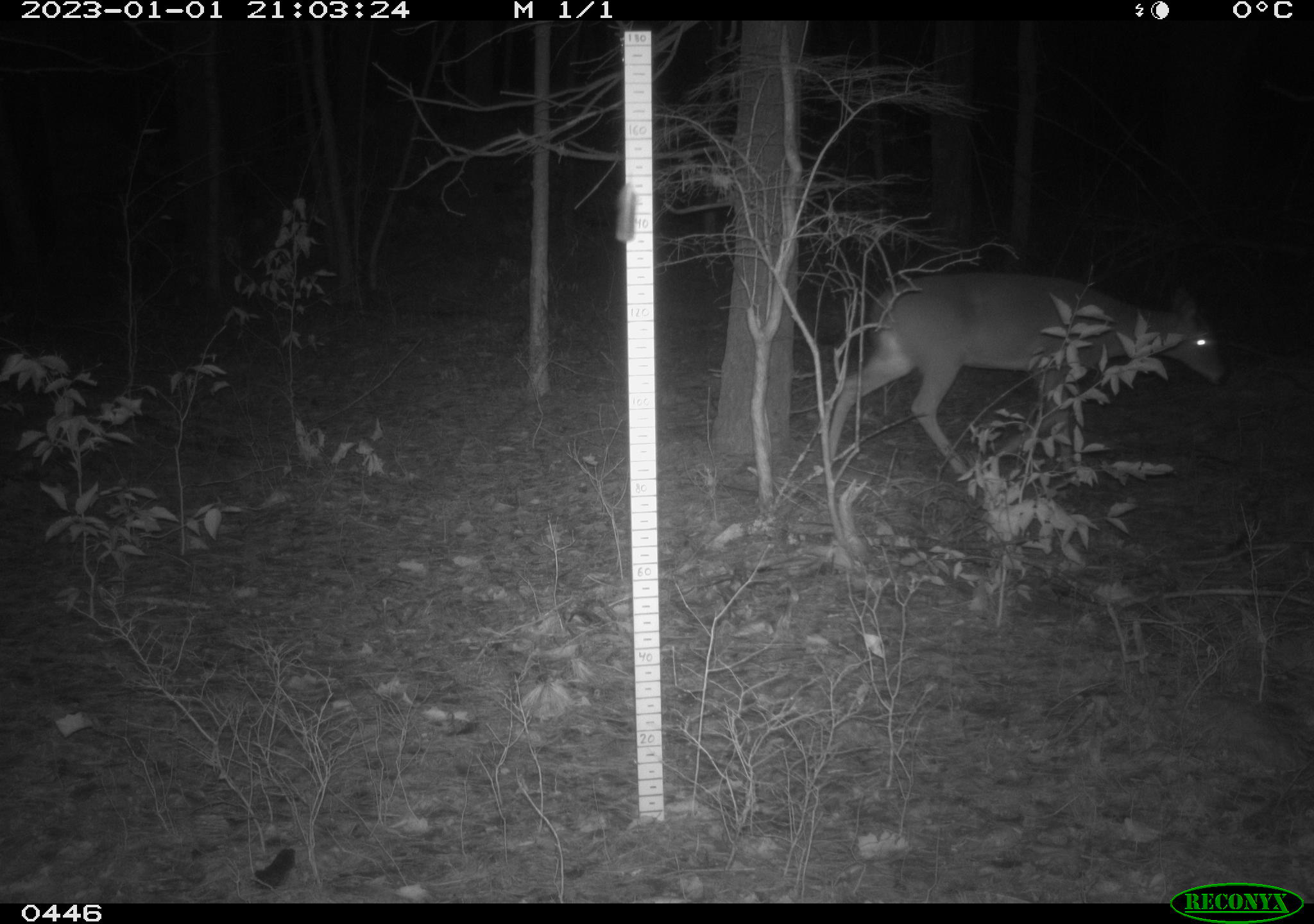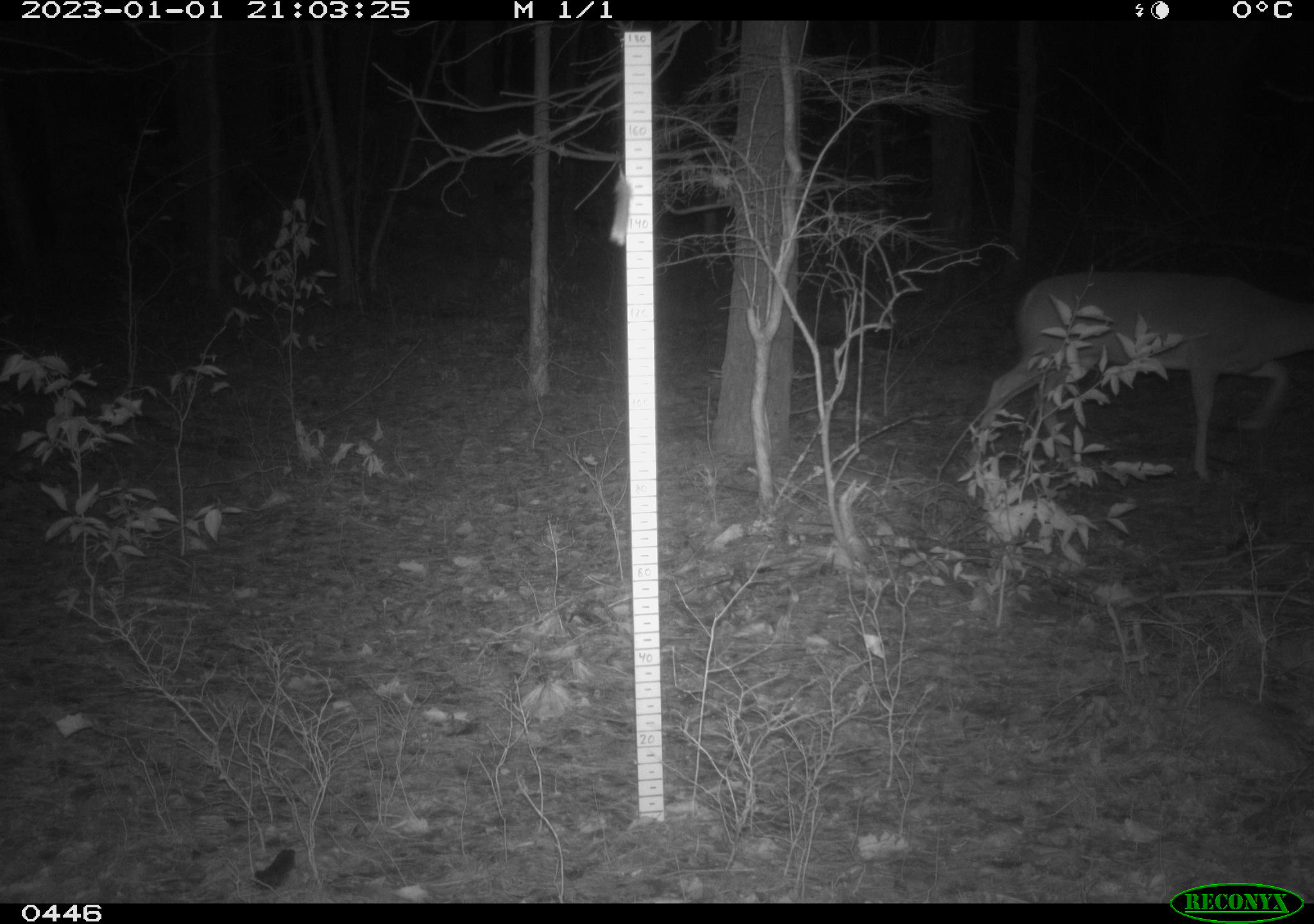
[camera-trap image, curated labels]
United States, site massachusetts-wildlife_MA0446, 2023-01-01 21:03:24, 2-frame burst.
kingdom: Animalia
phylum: Chordata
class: Mammalia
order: Artiodactyla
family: Cervidae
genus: Odocoileus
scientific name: Odocoileus virginianus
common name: white-tailed deer